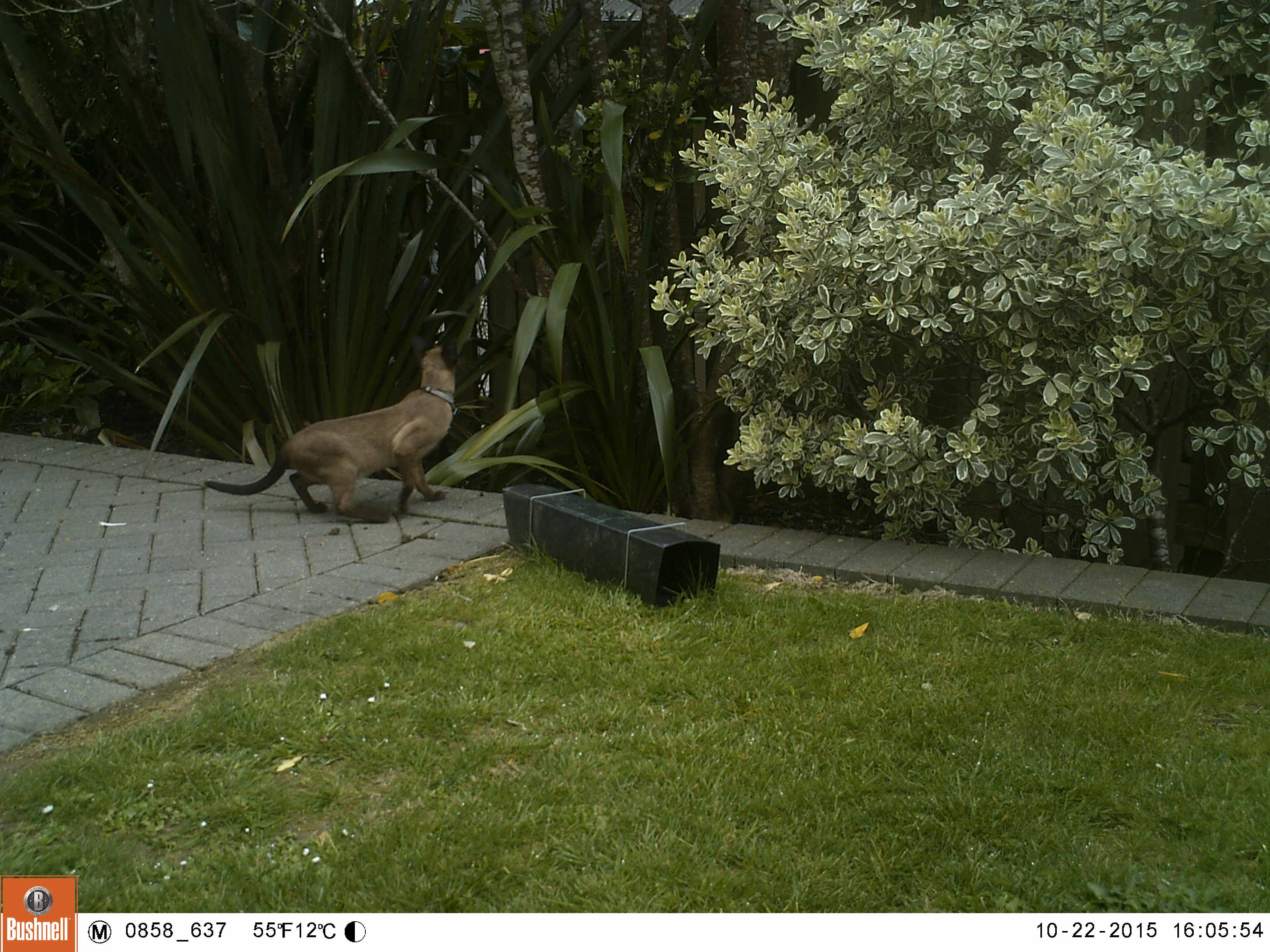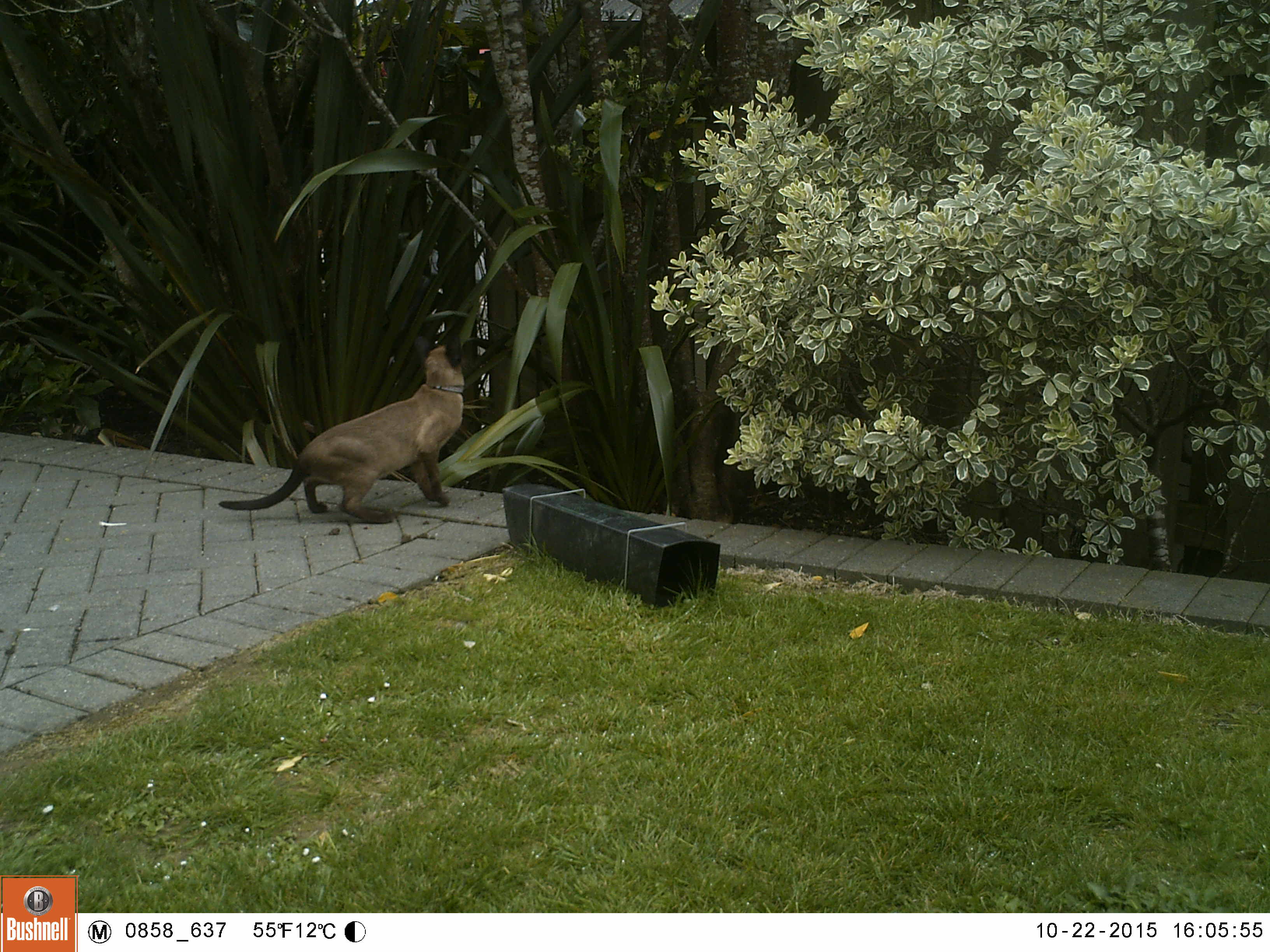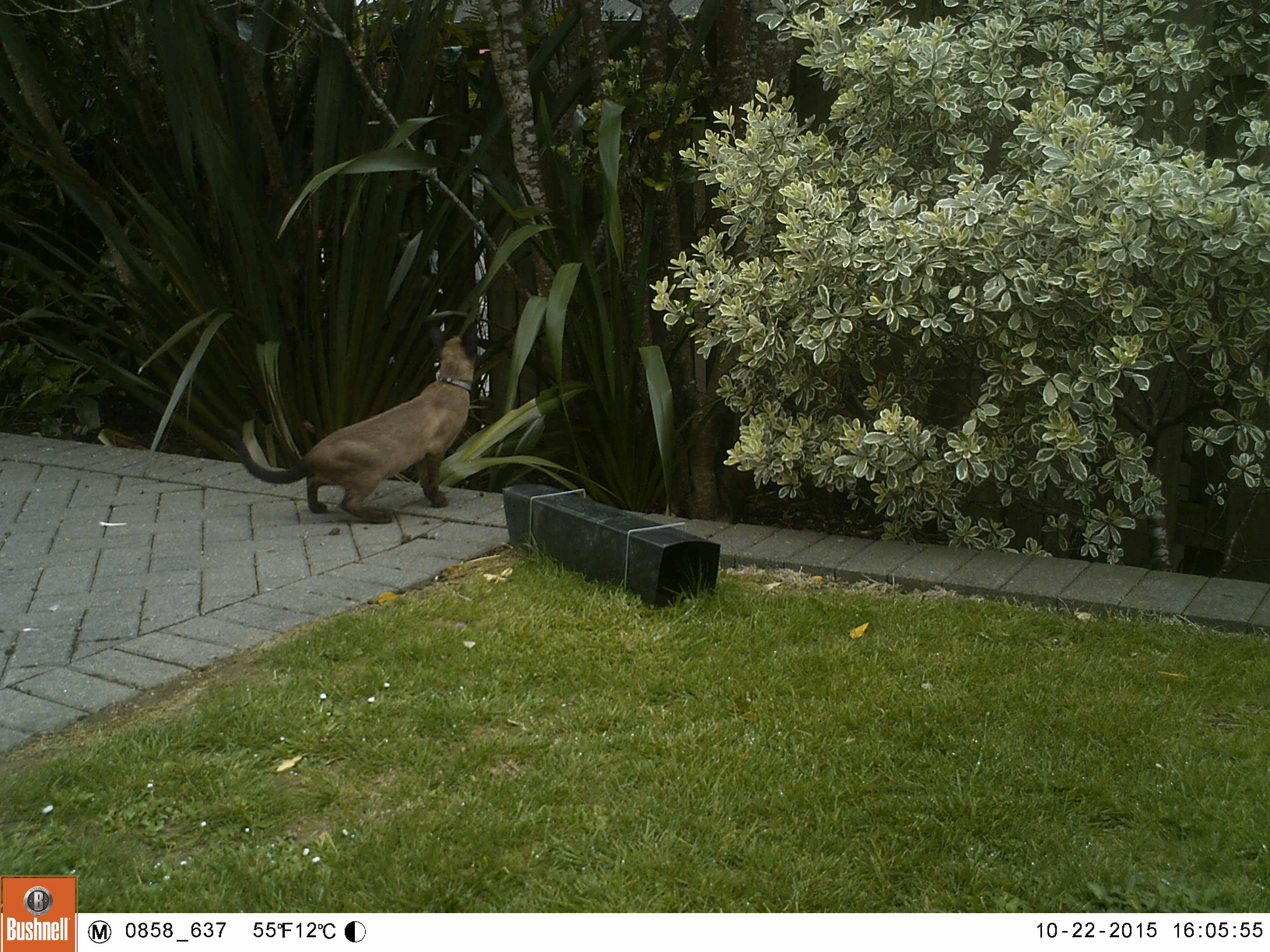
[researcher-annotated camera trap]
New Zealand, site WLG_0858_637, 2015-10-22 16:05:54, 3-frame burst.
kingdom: Animalia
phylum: Chordata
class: Mammalia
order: Carnivora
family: Felidae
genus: Felis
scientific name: Felis catus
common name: domestic cat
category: cat